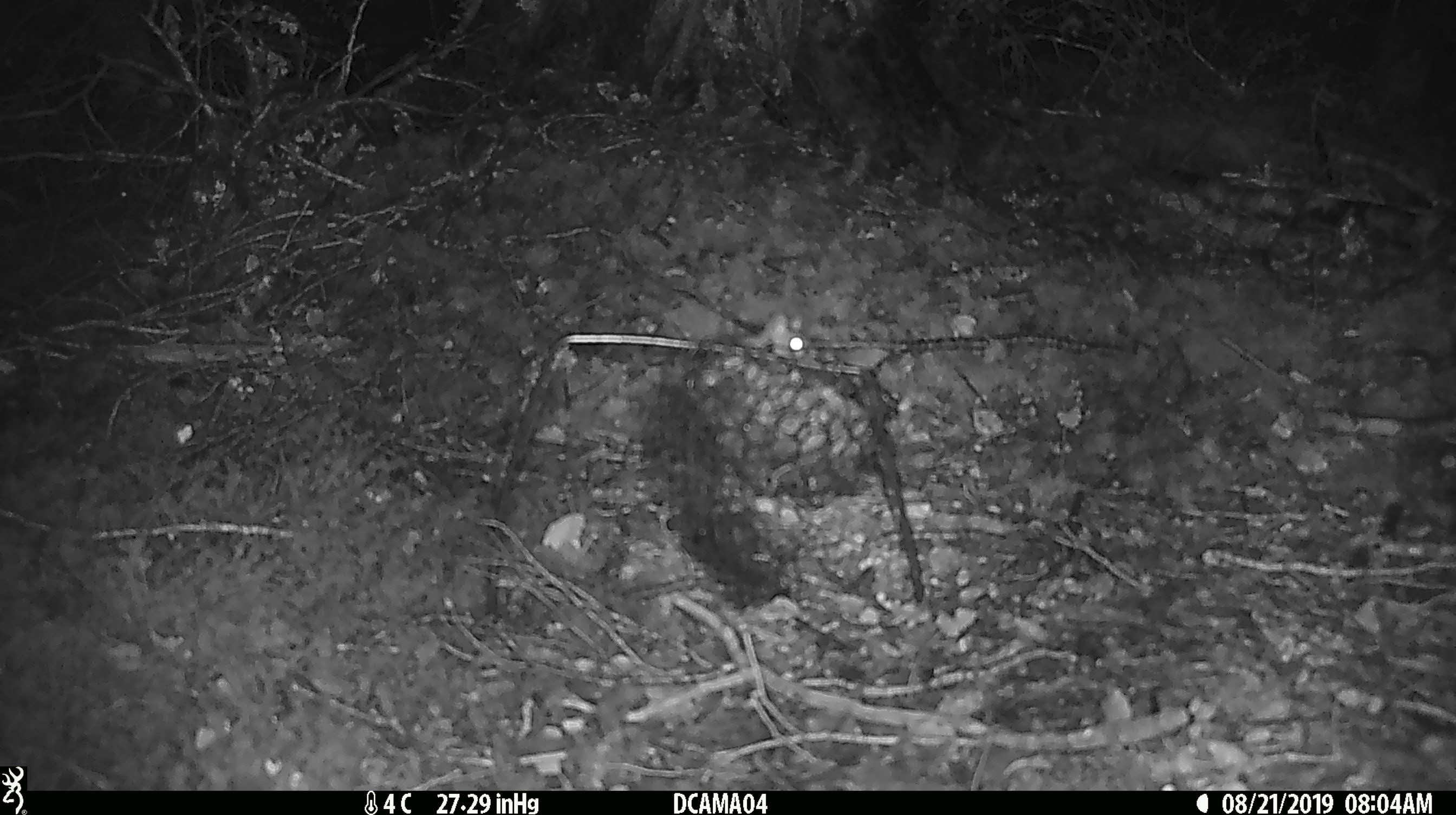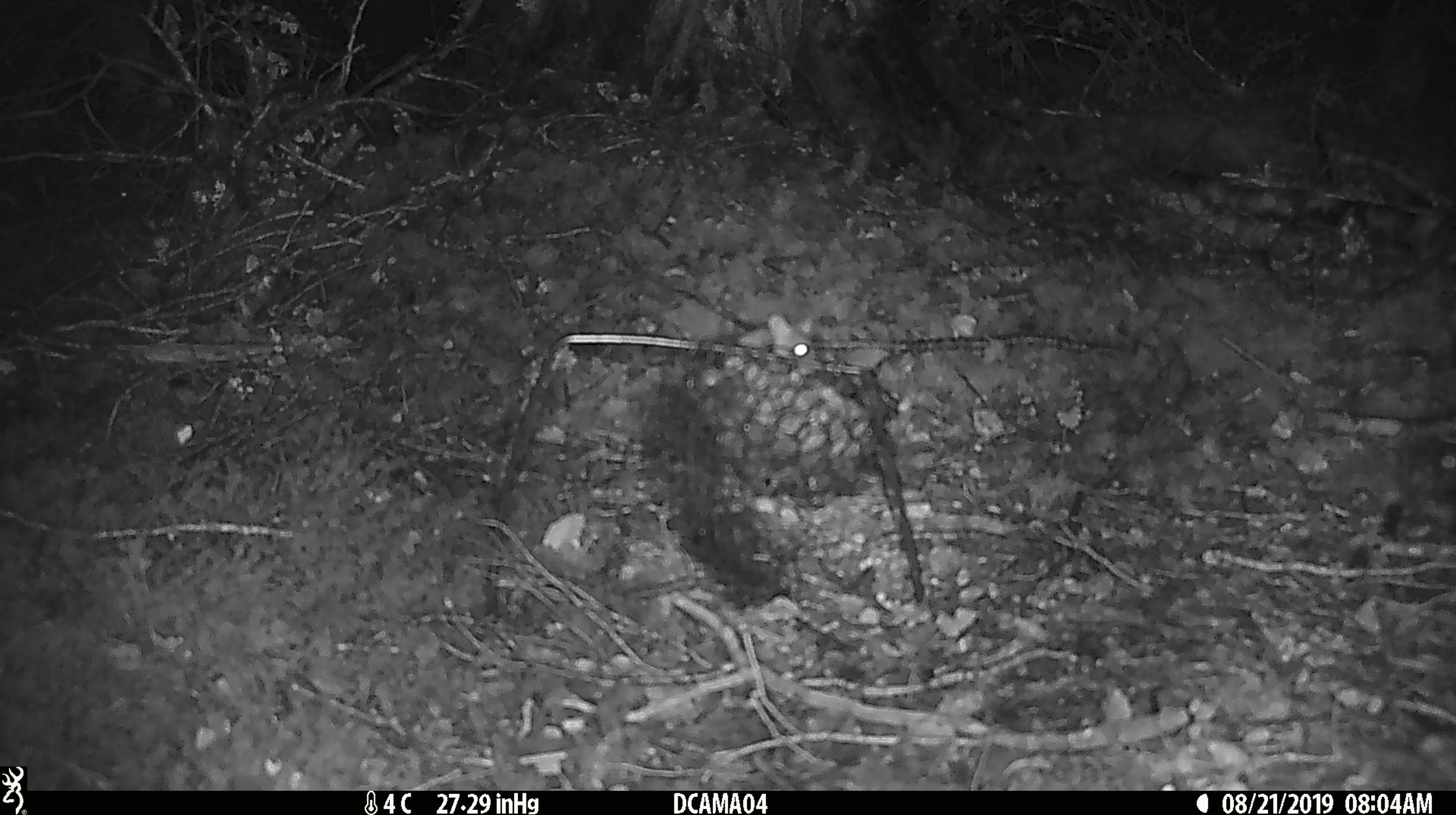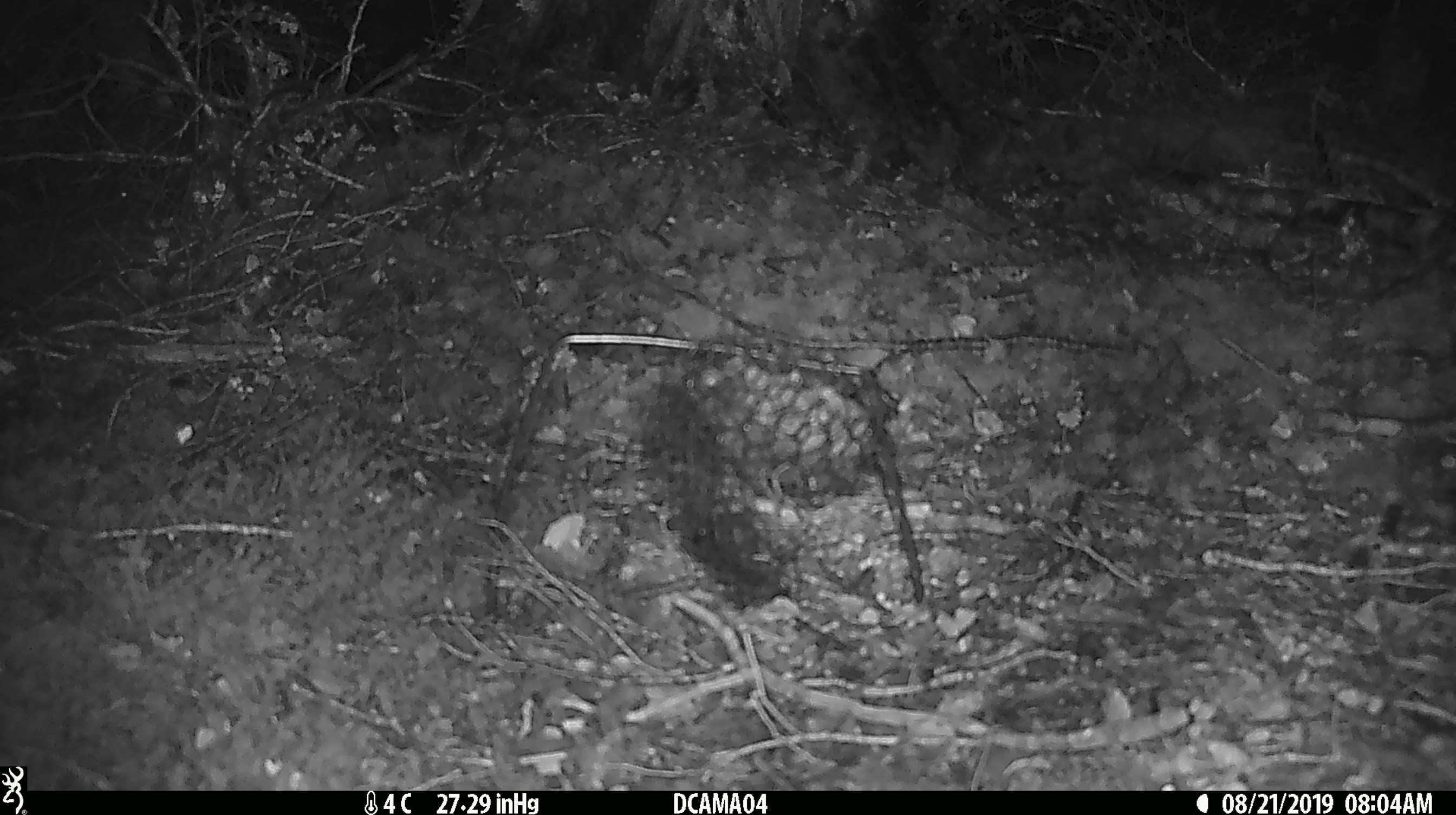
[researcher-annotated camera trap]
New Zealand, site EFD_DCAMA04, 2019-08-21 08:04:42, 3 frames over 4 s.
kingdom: Animalia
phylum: Chordata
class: Mammalia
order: Rodentia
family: Muridae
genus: Mus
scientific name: Mus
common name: mouse